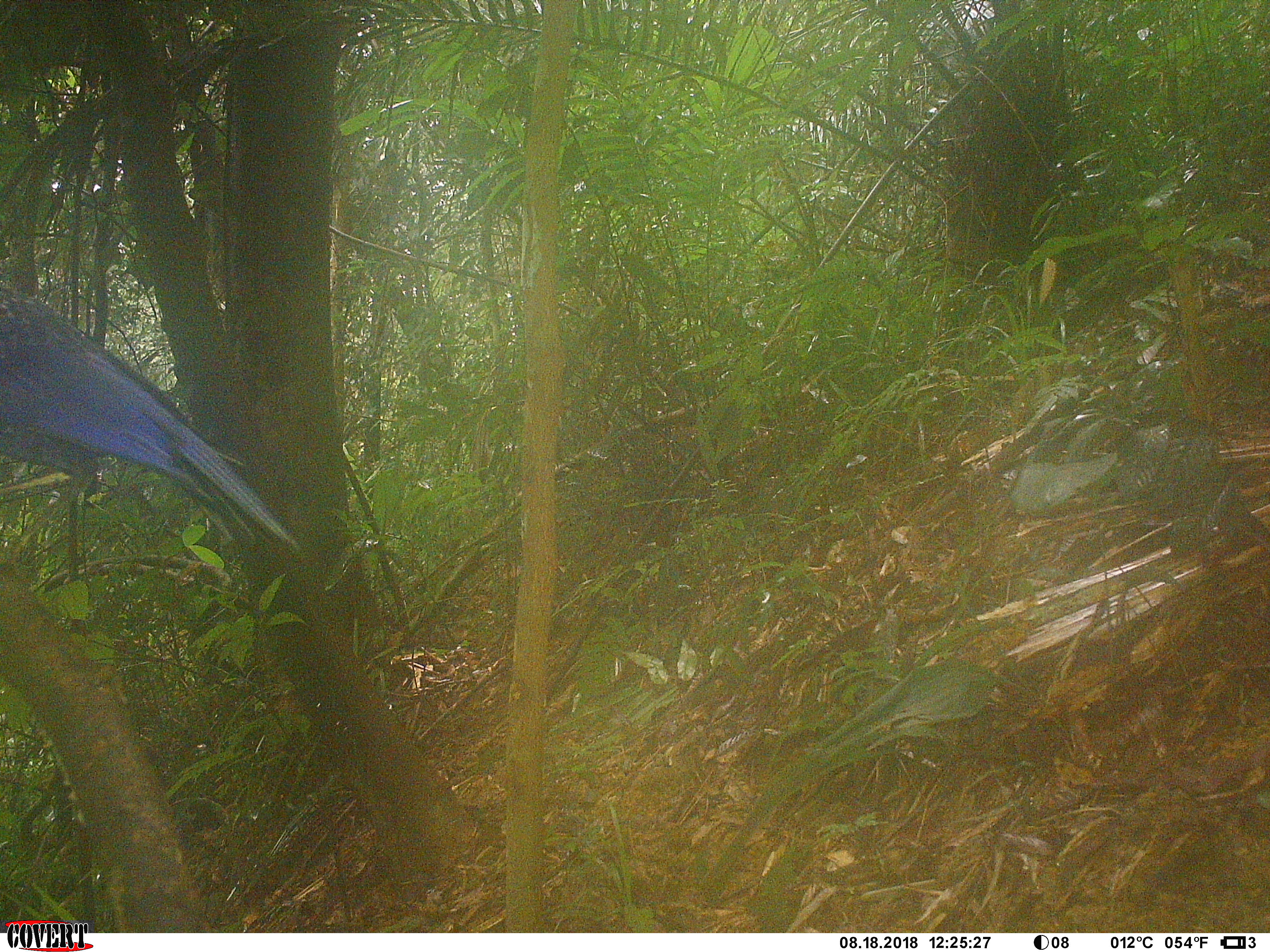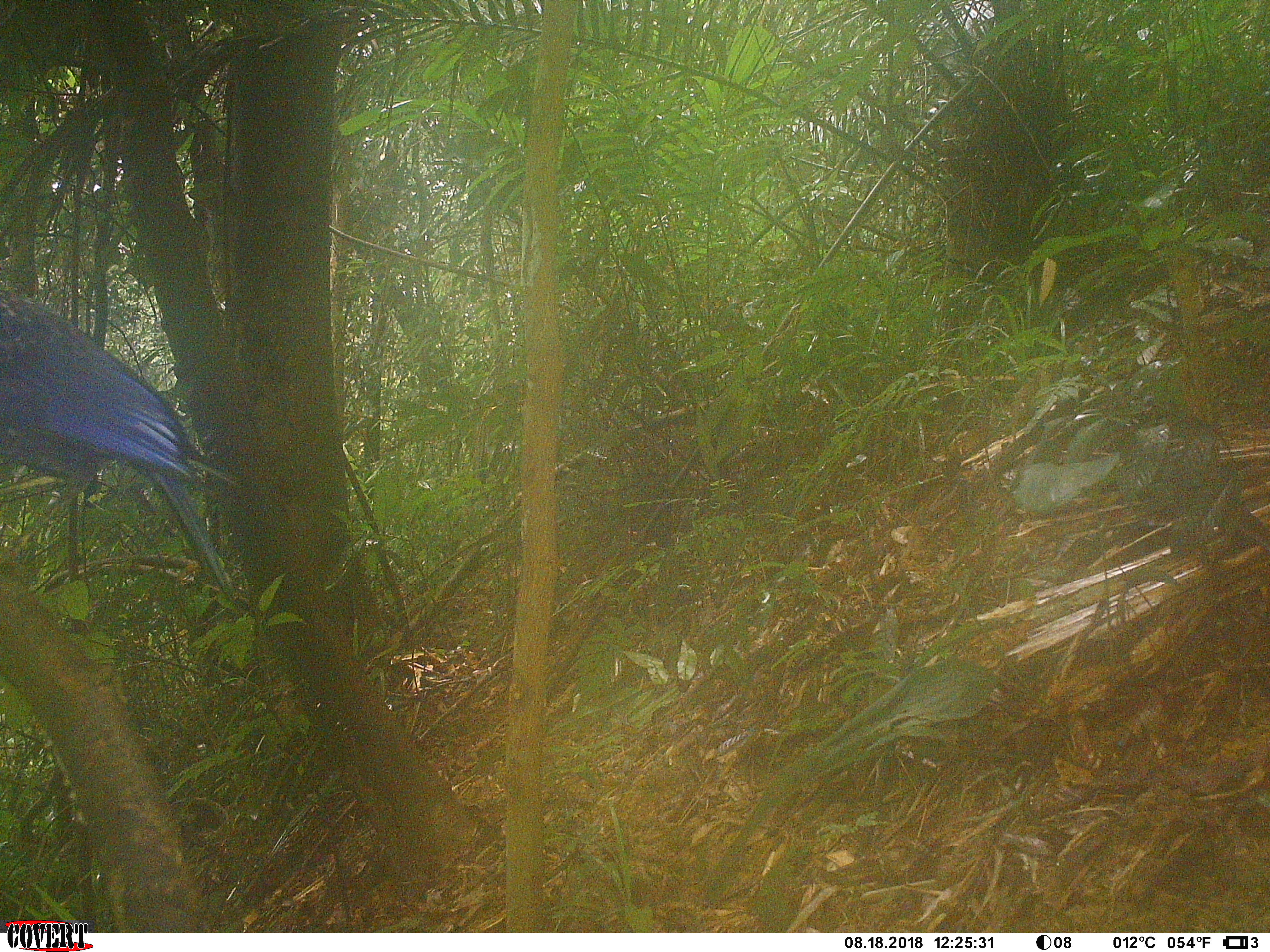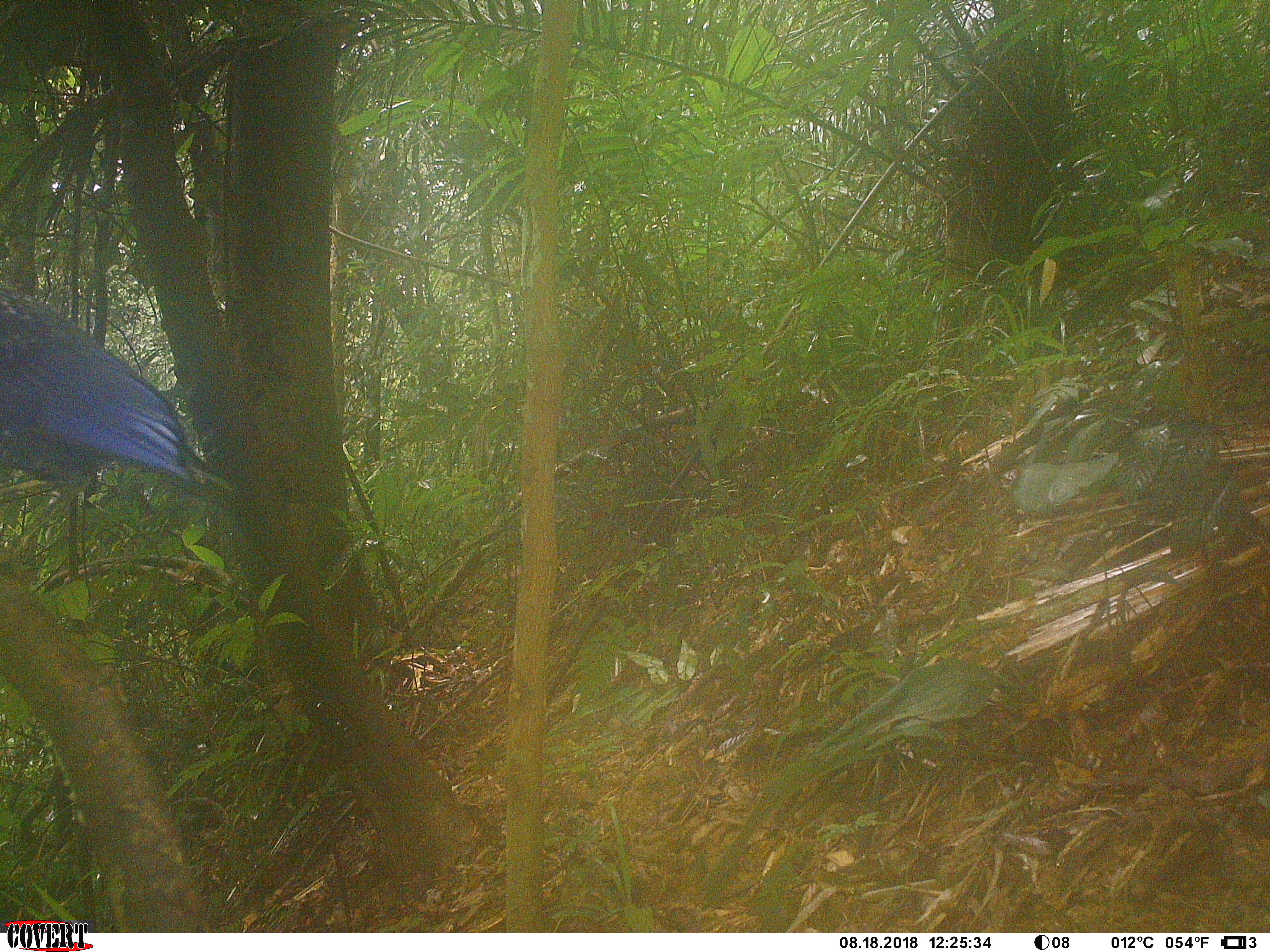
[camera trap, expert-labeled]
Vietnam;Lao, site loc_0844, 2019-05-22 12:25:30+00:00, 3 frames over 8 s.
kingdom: Animalia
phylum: Chordata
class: Aves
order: Passeriformes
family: Muscicapidae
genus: Myophonus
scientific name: Myophonus caeruleus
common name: blue whistling thrush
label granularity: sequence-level